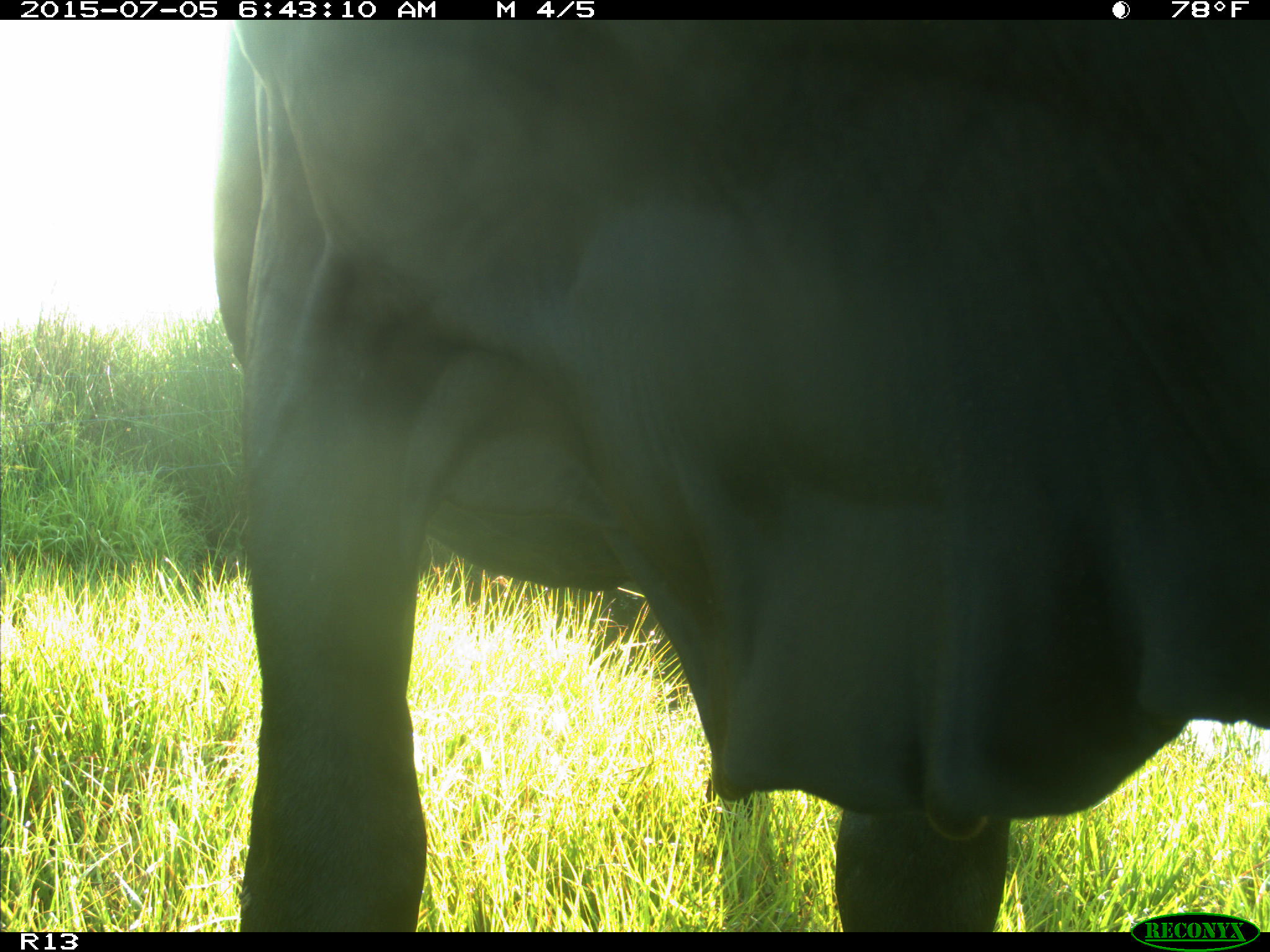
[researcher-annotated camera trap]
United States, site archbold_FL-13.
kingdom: Animalia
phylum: Chordata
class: Mammalia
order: Artiodactyla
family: Bovidae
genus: Bos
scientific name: Bos taurus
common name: domestic cow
Bos taurus (domestic cow).